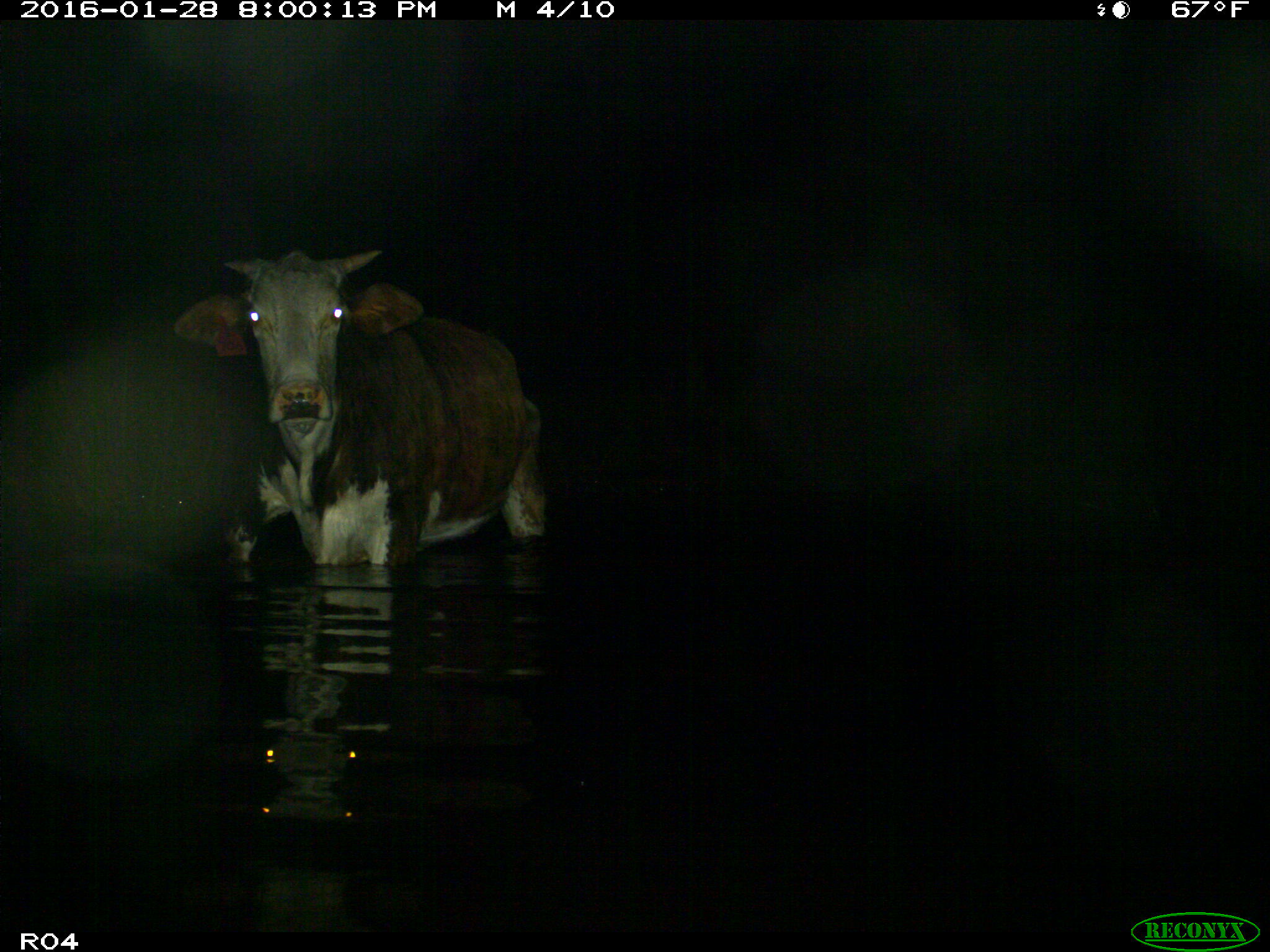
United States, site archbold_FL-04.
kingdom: Animalia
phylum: Chordata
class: Mammalia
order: Artiodactyla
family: Bovidae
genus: Bos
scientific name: Bos taurus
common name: domestic cow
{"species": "Bos taurus (domestic cow)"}